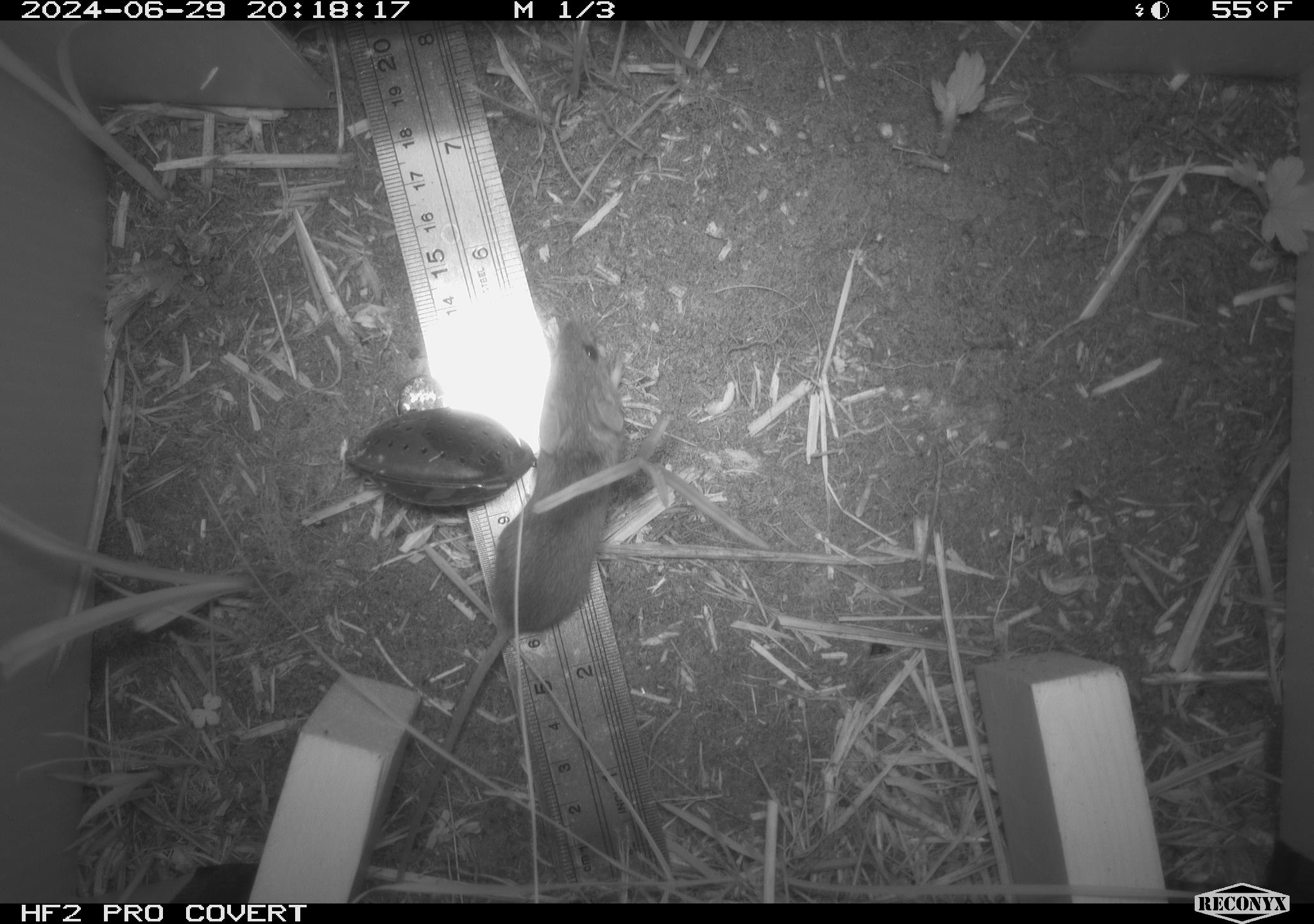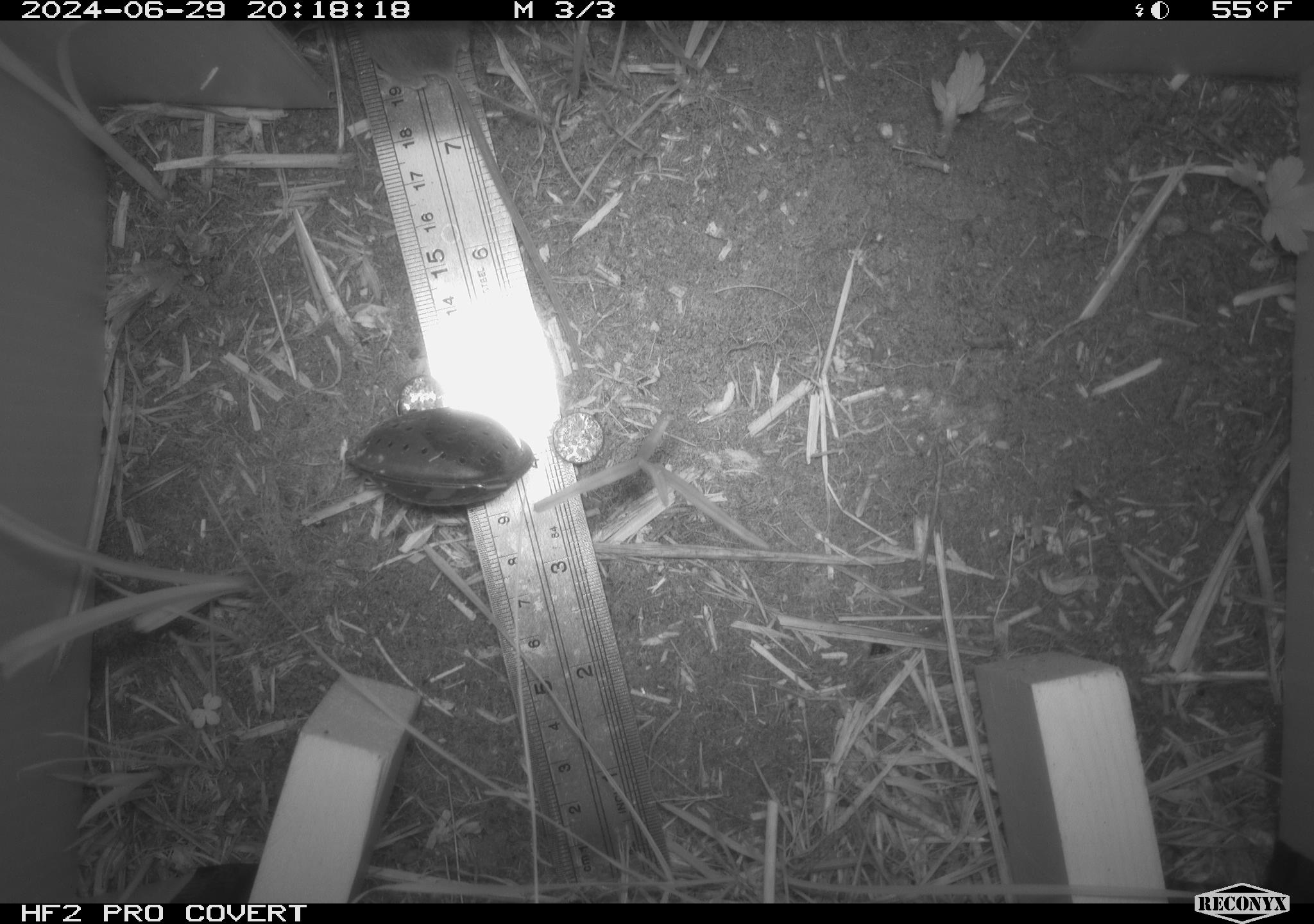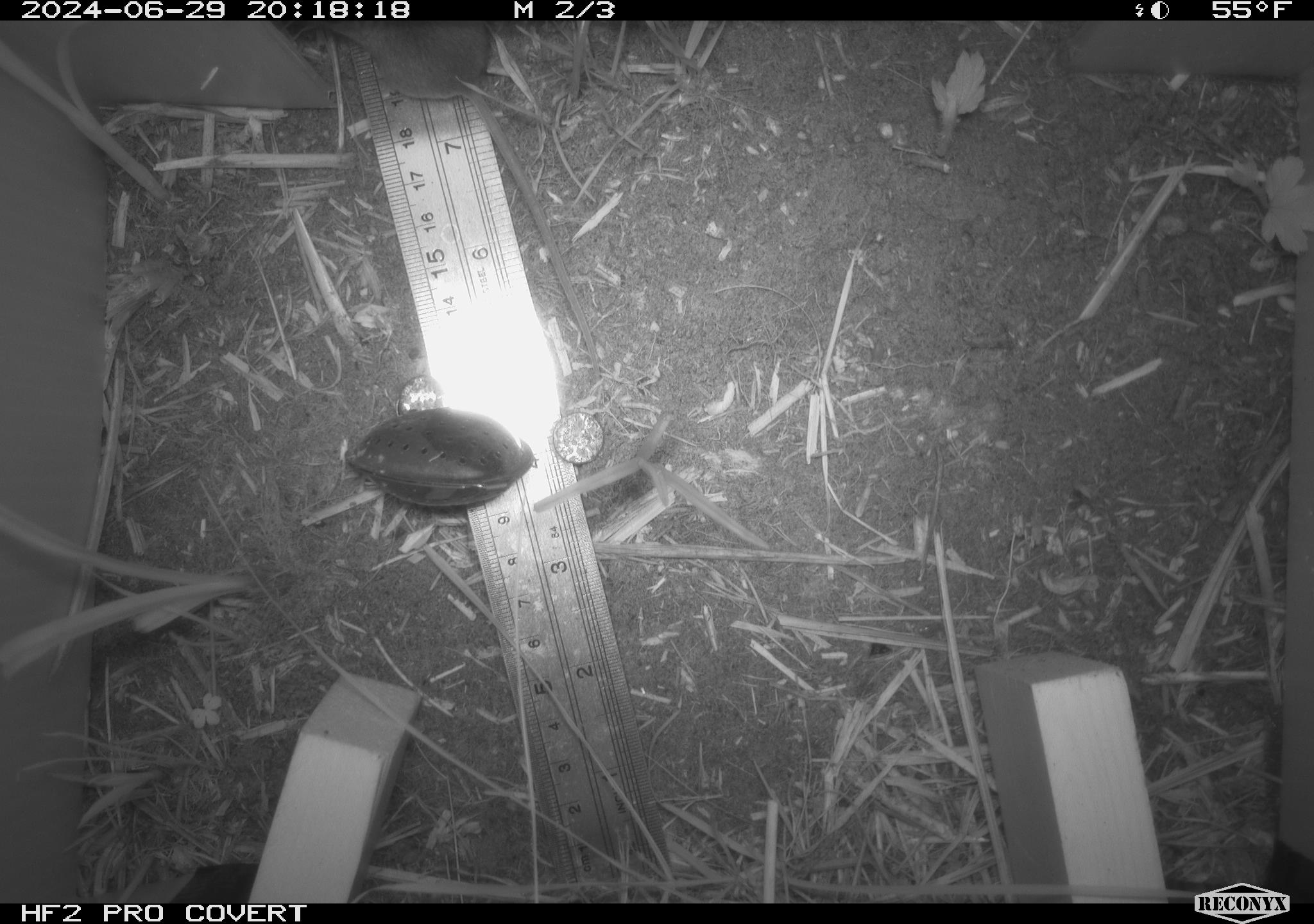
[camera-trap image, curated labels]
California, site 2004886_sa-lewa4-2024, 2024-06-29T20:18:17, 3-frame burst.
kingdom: Animalia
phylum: Chordata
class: Mammalia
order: Rodentia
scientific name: Rodentia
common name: mouse species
Mouse species (Rodentia).